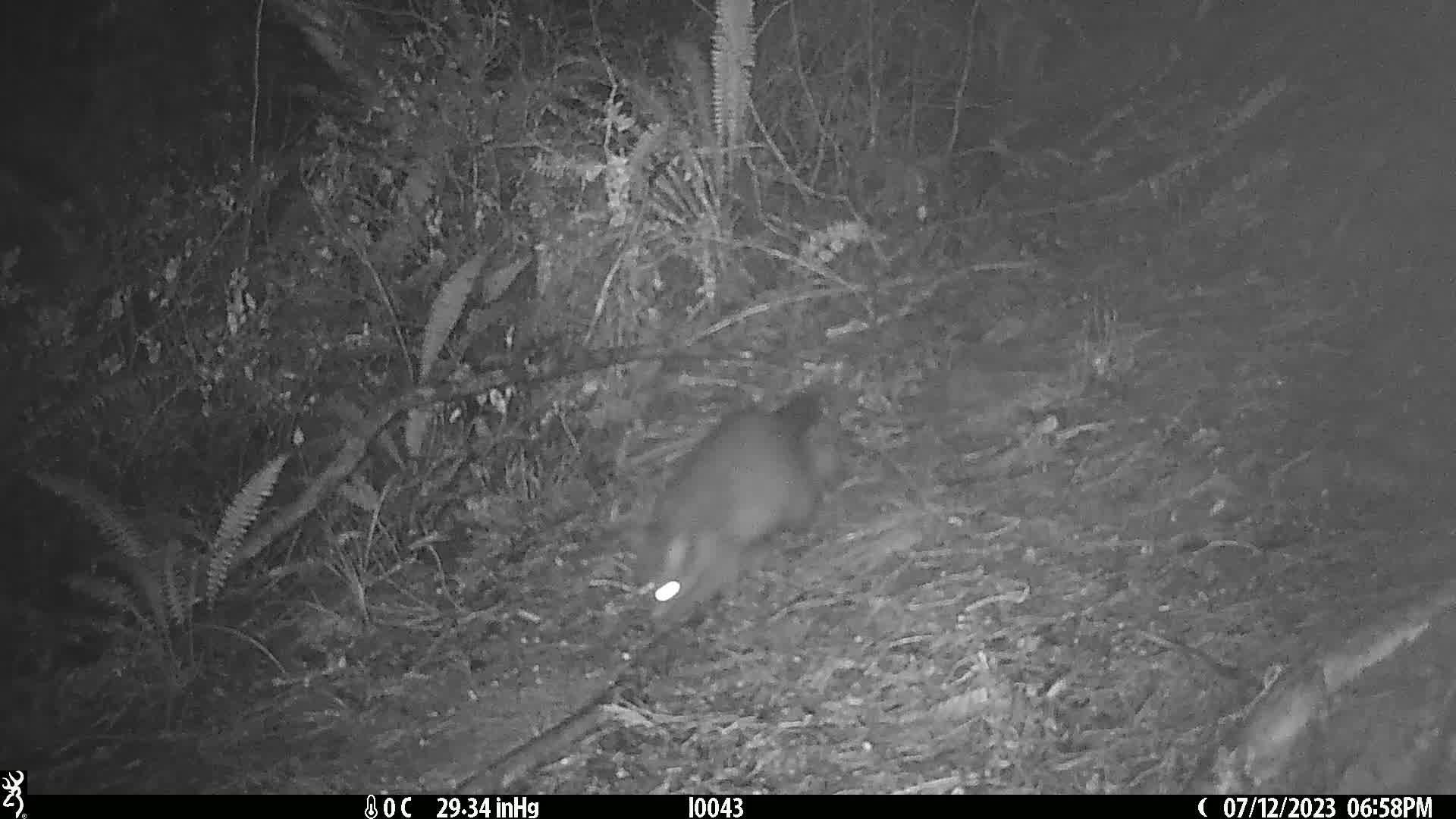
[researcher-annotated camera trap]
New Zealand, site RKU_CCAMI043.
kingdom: Animalia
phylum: Chordata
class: Mammalia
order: Diprotodontia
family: Phalangeridae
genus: Trichosurus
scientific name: Trichosurus vulpecula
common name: common brushtail possum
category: possum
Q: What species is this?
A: Possum (common brushtail possum) (Trichosurus vulpecula).